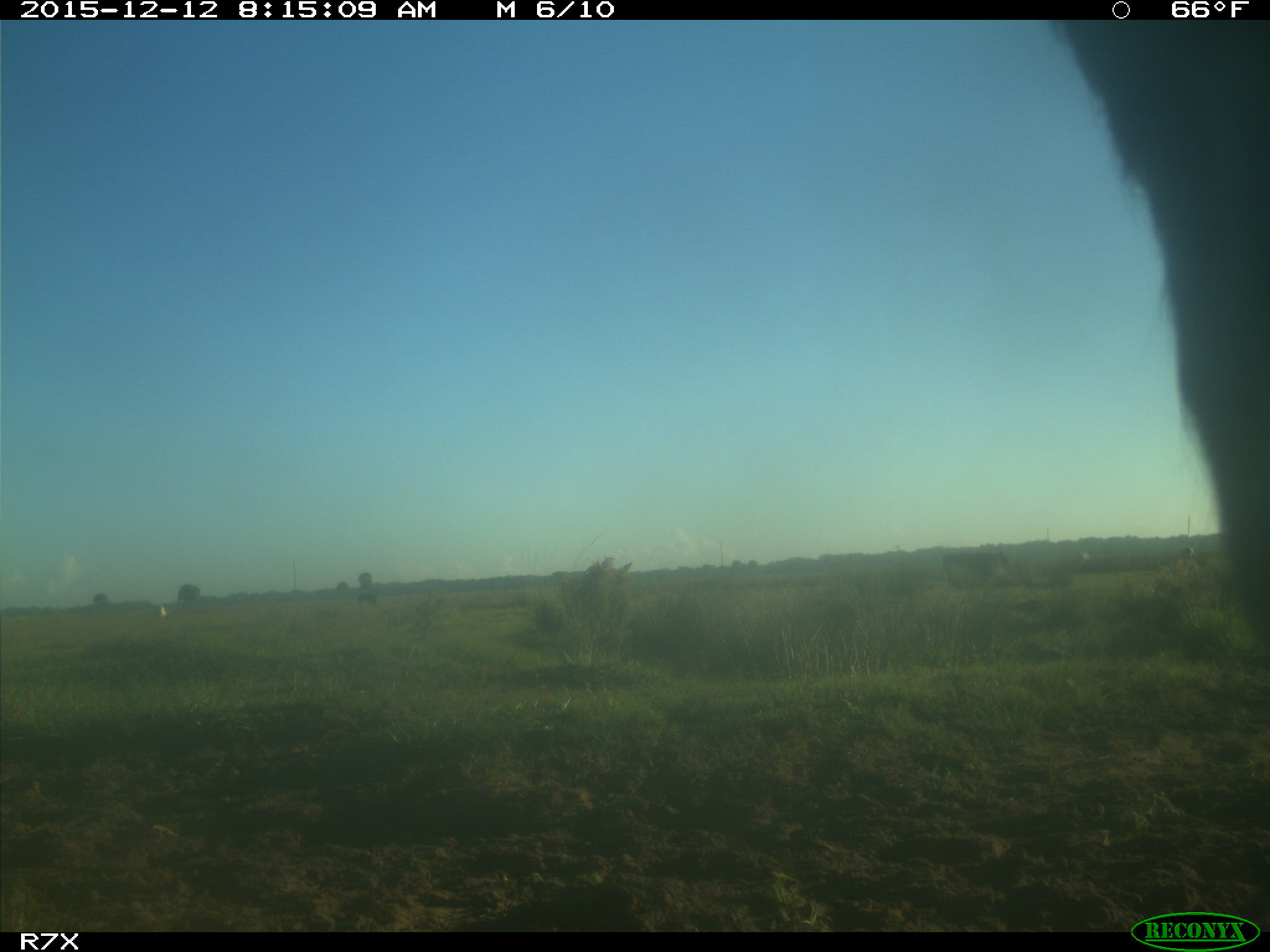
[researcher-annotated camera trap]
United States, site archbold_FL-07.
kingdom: Animalia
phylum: Chordata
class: Mammalia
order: Artiodactyla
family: Bovidae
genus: Bos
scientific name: Bos taurus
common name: domestic cow